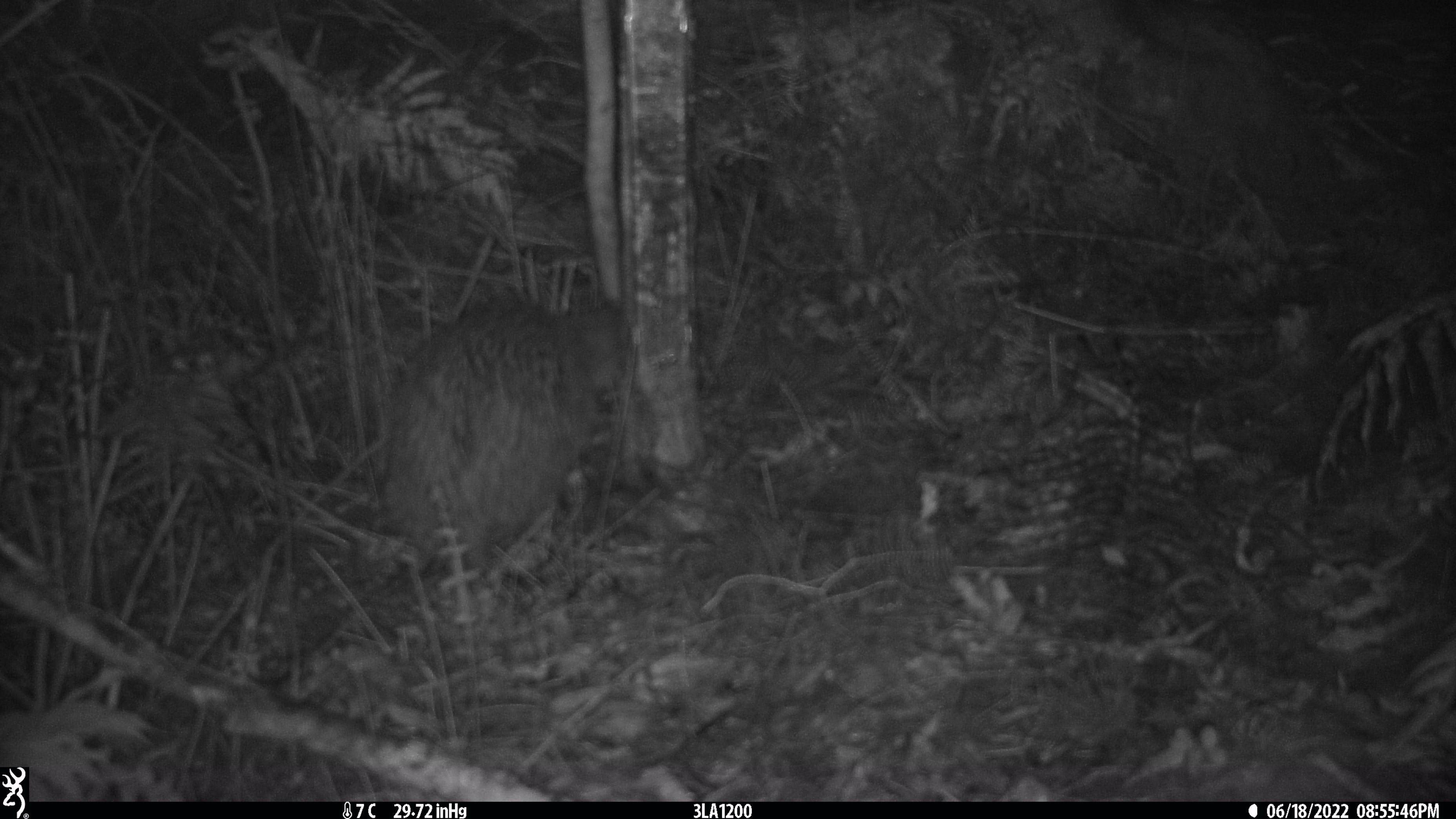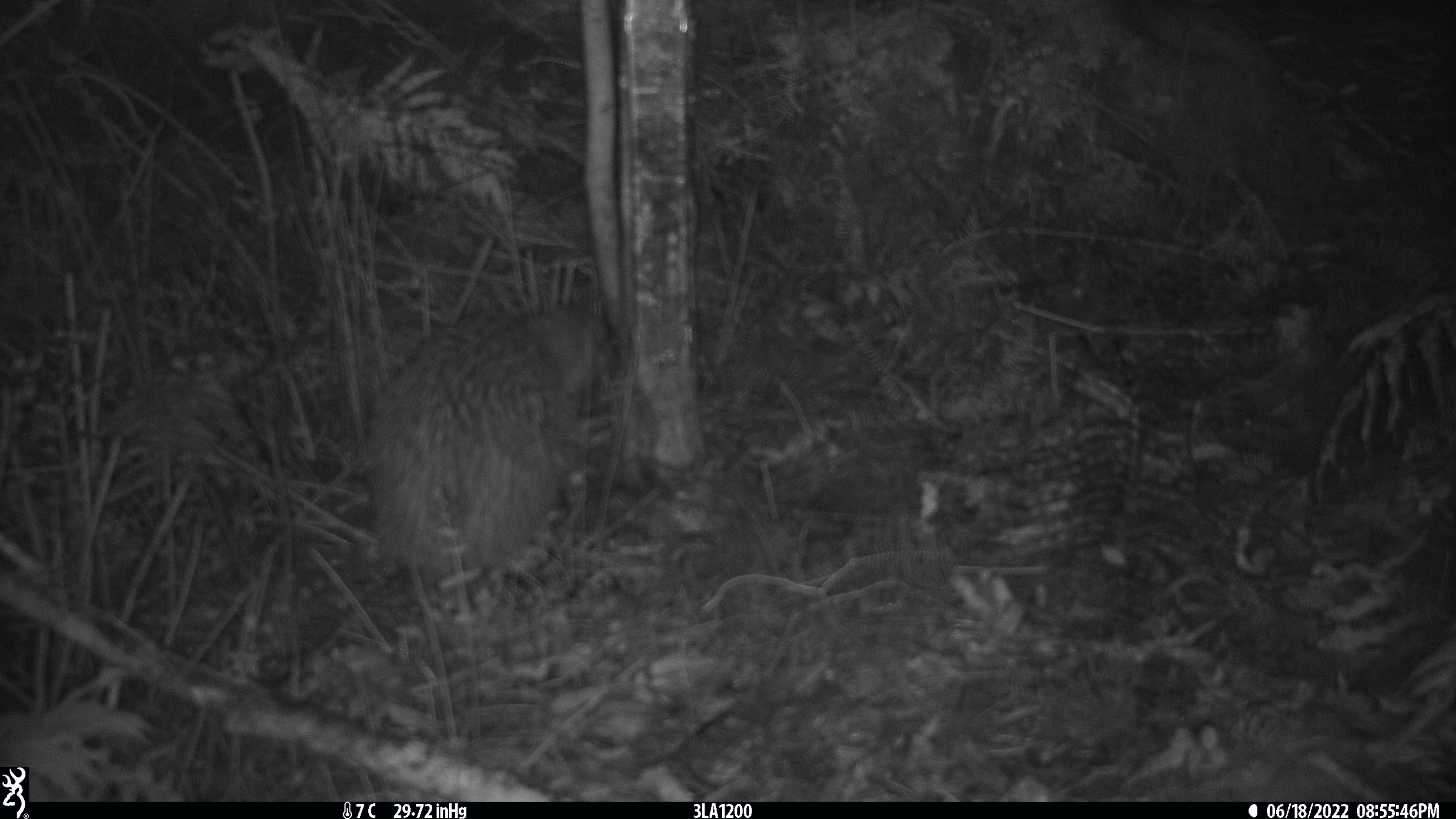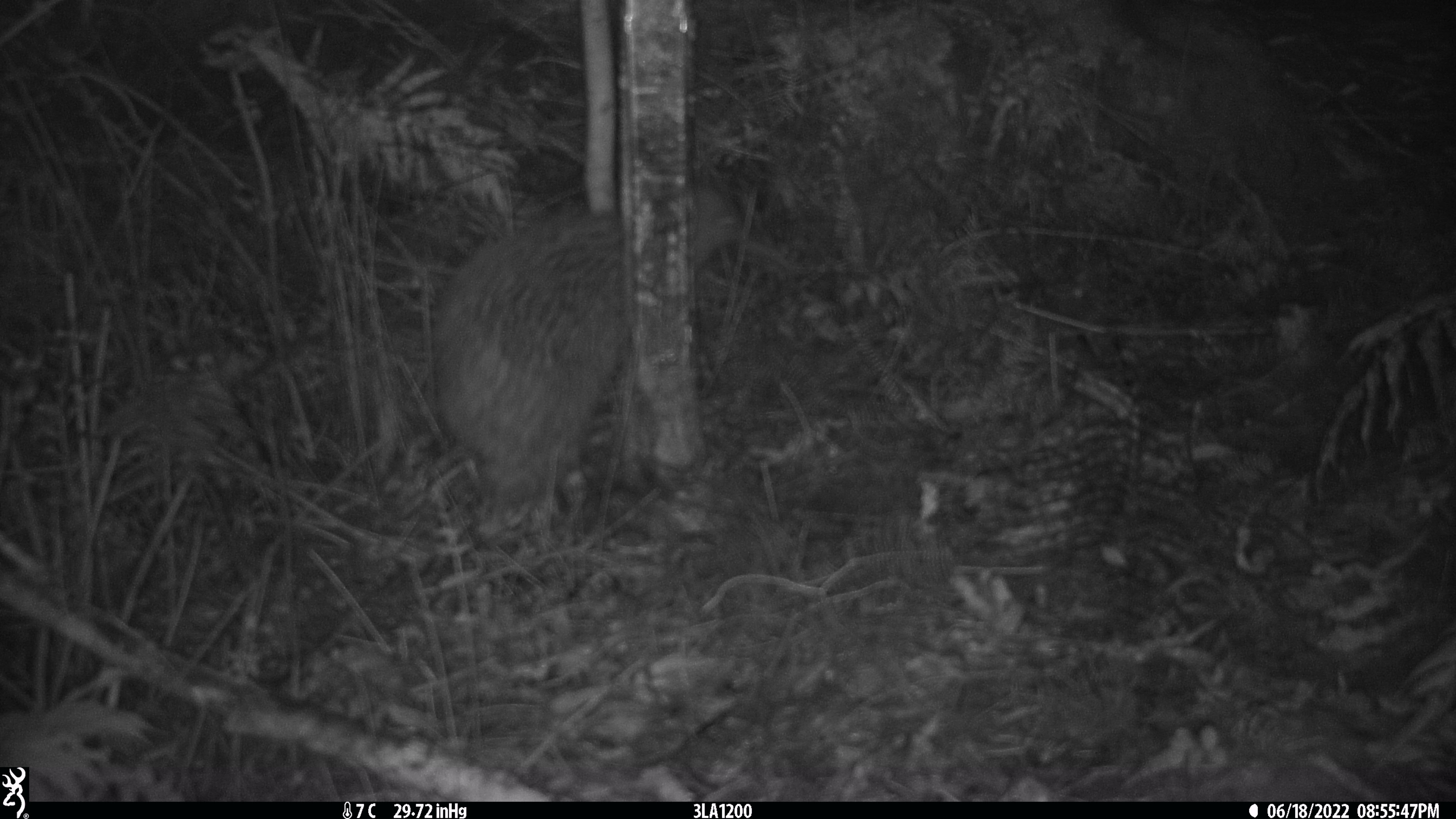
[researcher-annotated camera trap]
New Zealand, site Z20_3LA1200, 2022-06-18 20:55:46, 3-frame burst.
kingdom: Animalia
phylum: Chordata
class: Aves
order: Apterygiformes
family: Apterygidae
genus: Apteryx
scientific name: Apteryx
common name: kiwi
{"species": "kiwi (Apteryx)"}